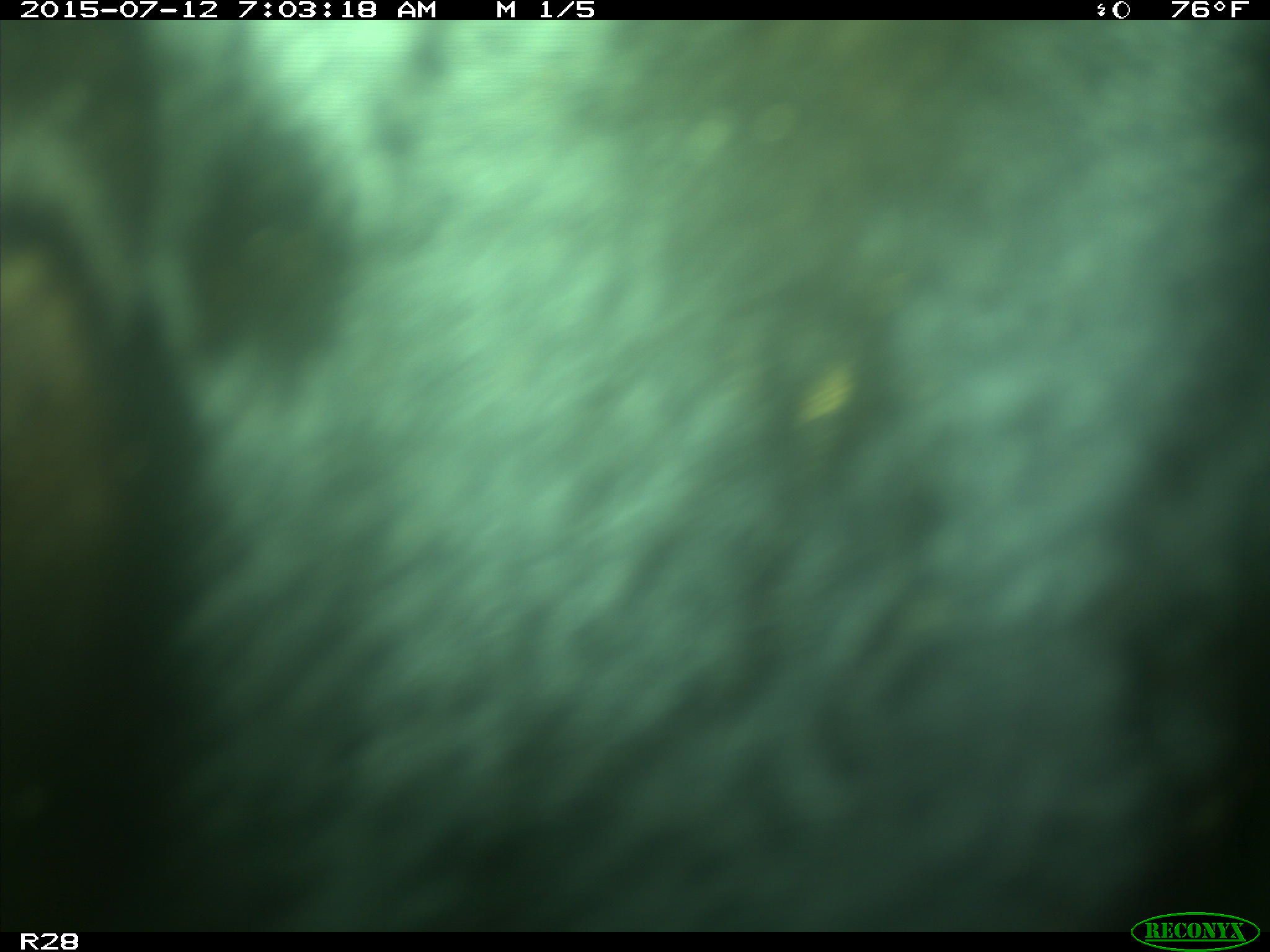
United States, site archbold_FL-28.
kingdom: Animalia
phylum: Chordata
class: Mammalia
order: Artiodactyla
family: Bovidae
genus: Bos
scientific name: Bos taurus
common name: domestic cow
Bos taurus (domestic cow).